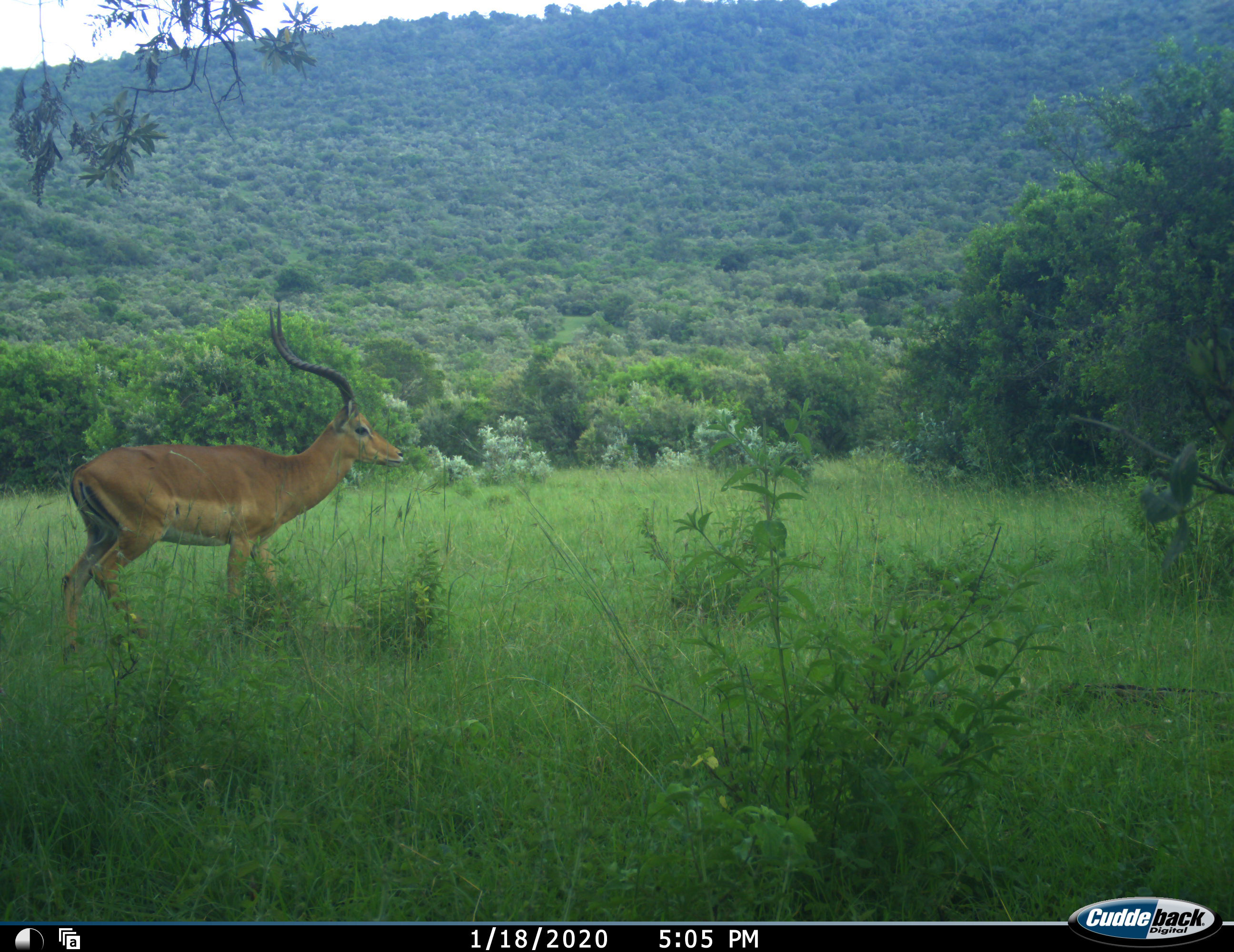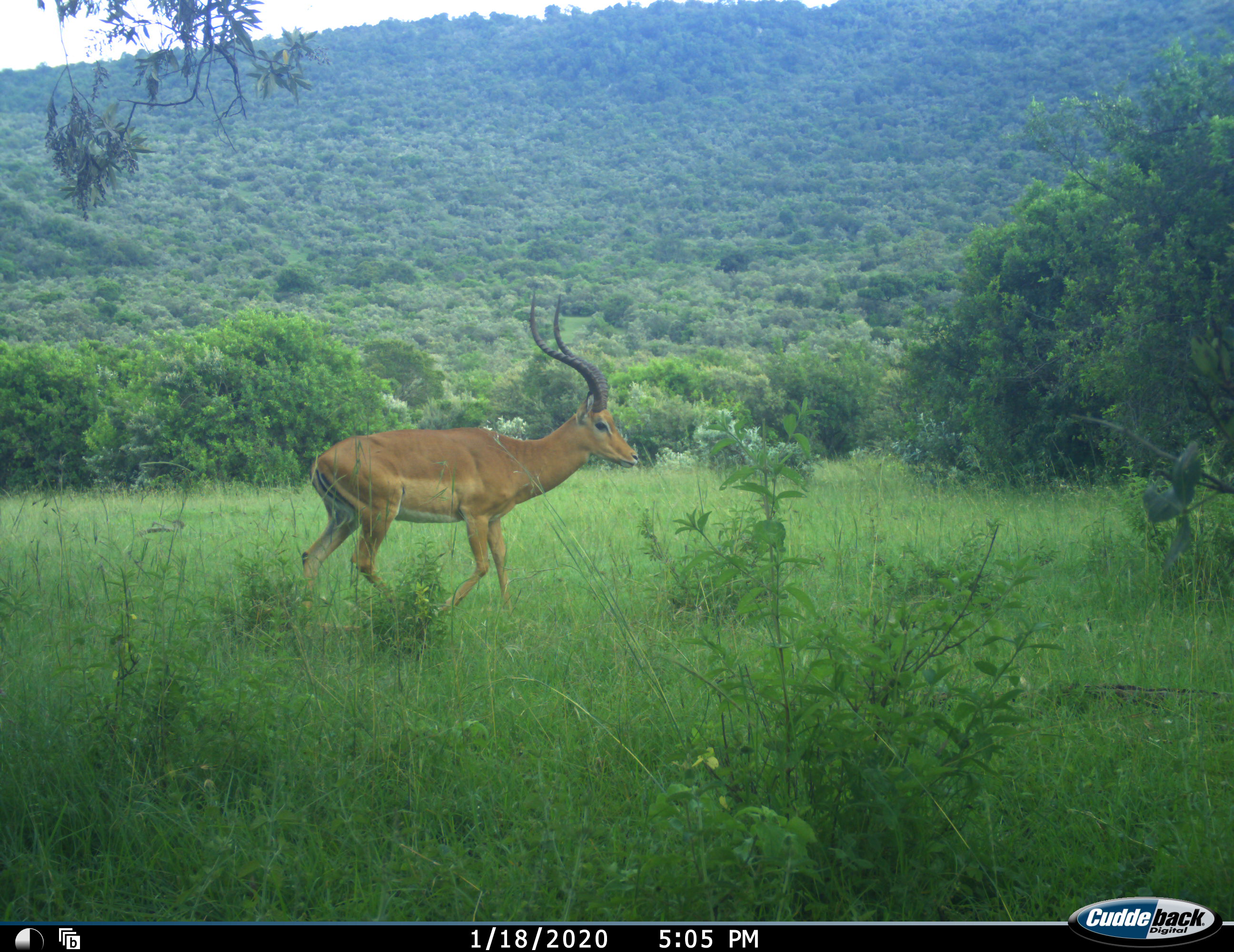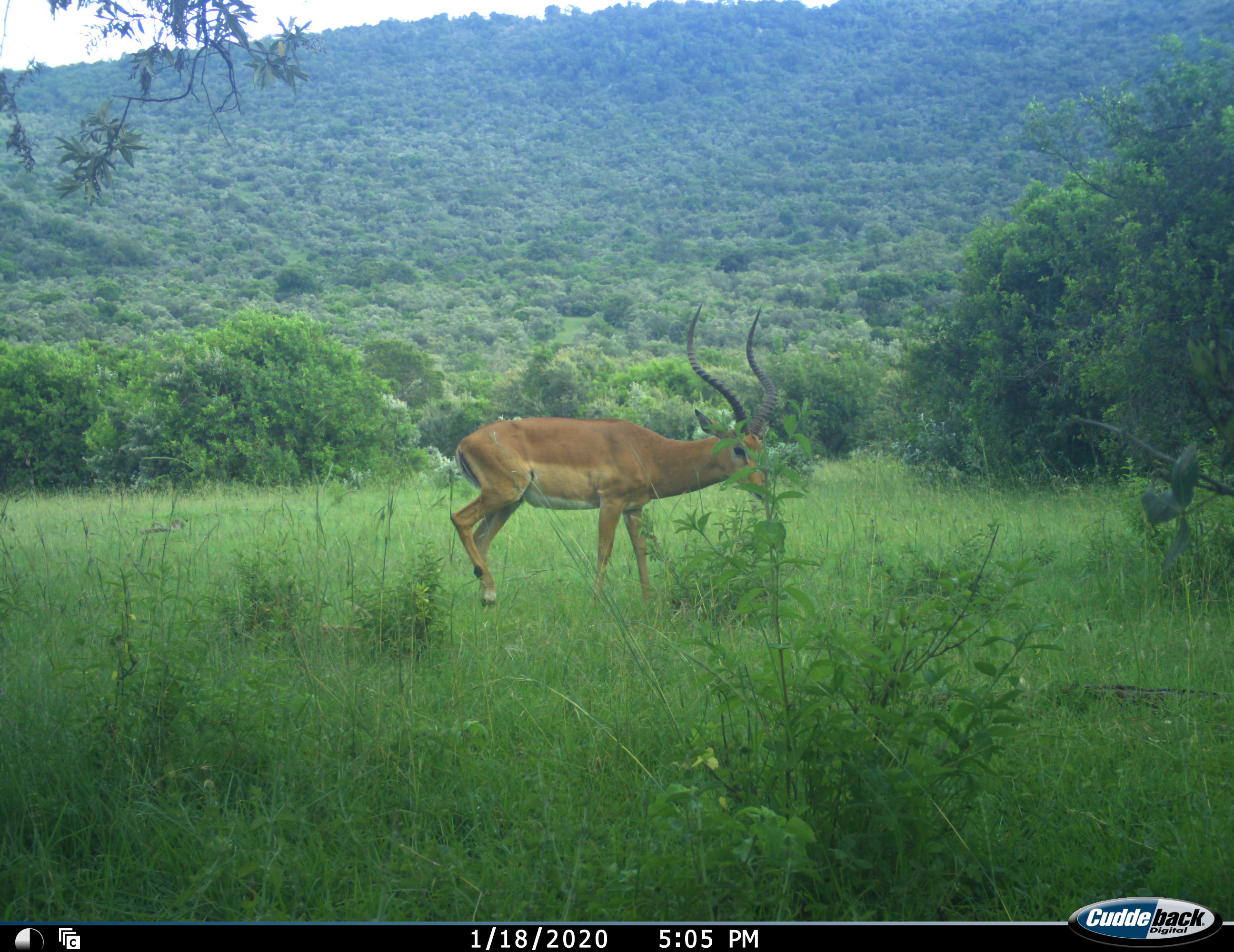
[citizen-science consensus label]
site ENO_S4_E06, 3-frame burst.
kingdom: Animalia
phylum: Chordata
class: Mammalia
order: Artiodactyla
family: Bovidae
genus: Aepyceros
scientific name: Aepyceros melampus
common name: impala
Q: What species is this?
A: Impala (Aepyceros melampus).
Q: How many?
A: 1.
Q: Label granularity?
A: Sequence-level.